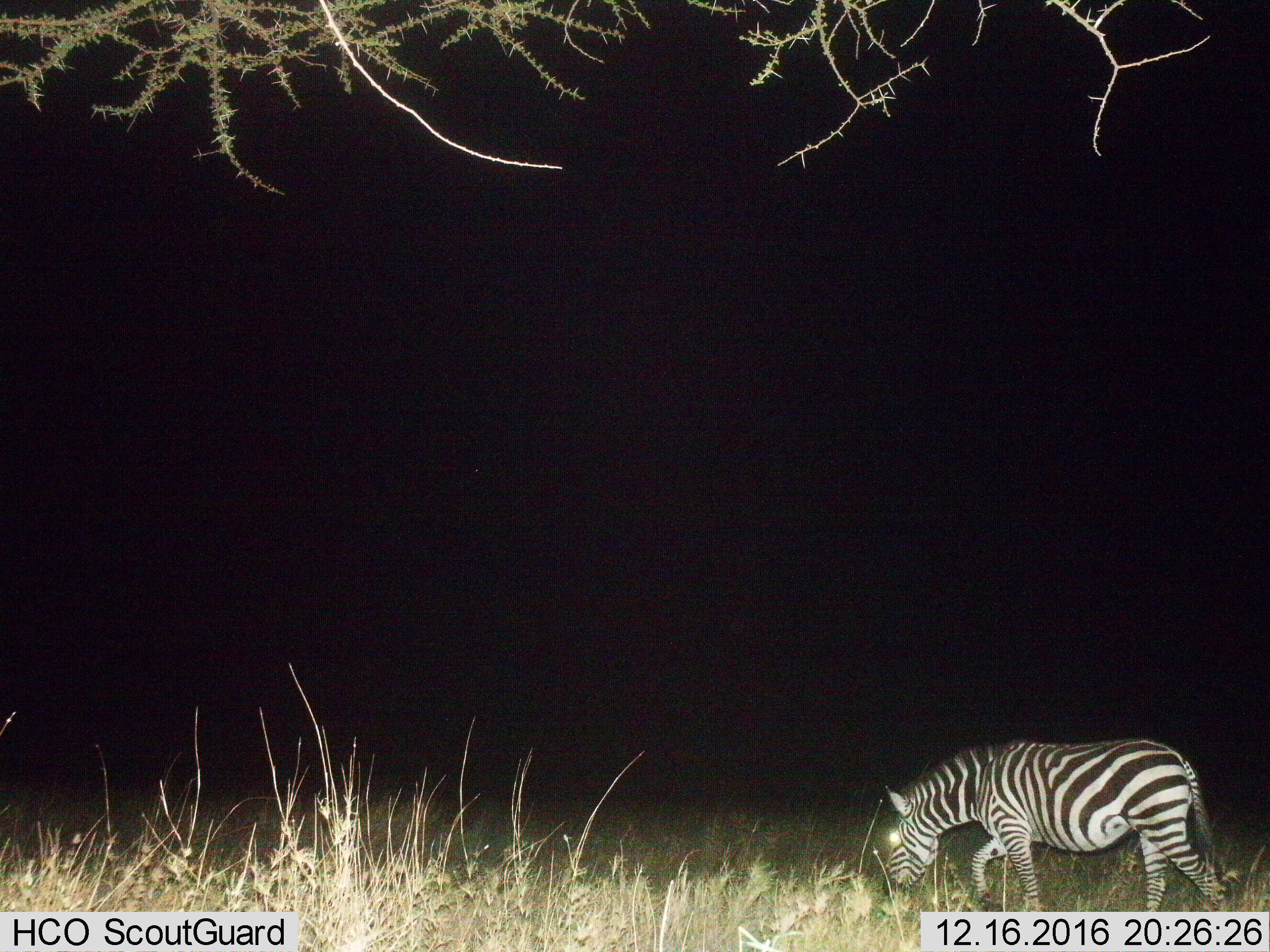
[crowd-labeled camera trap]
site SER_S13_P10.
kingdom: Animalia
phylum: Chordata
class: Mammalia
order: Perissodactyla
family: Equidae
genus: Equus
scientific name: Equus quagga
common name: plains zebra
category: zebraplains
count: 1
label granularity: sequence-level